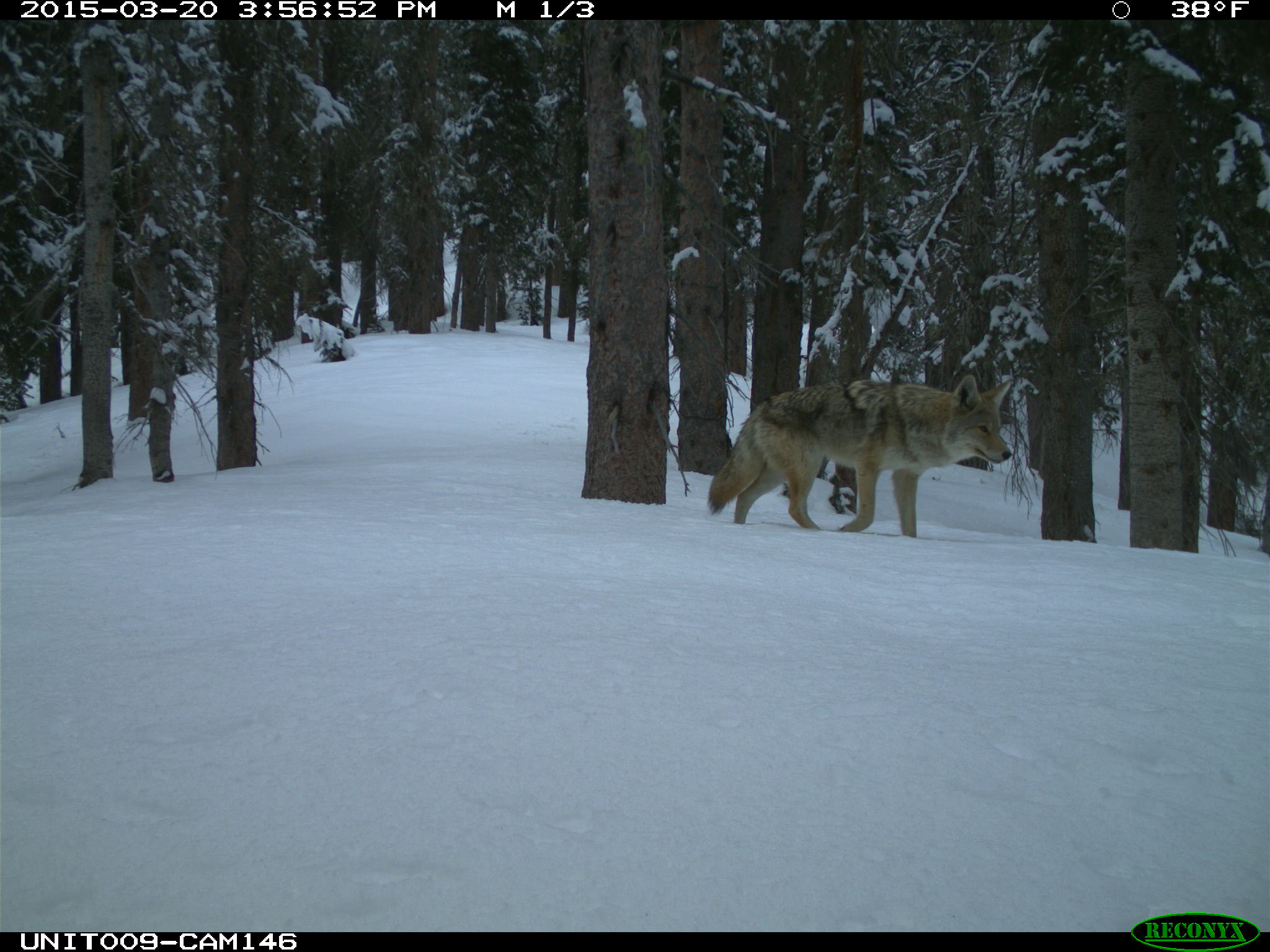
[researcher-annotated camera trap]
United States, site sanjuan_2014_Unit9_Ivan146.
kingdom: Animalia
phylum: Chordata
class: Mammalia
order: Carnivora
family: Canidae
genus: Canis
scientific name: Canis latrans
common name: coyote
Canis latrans (coyote).